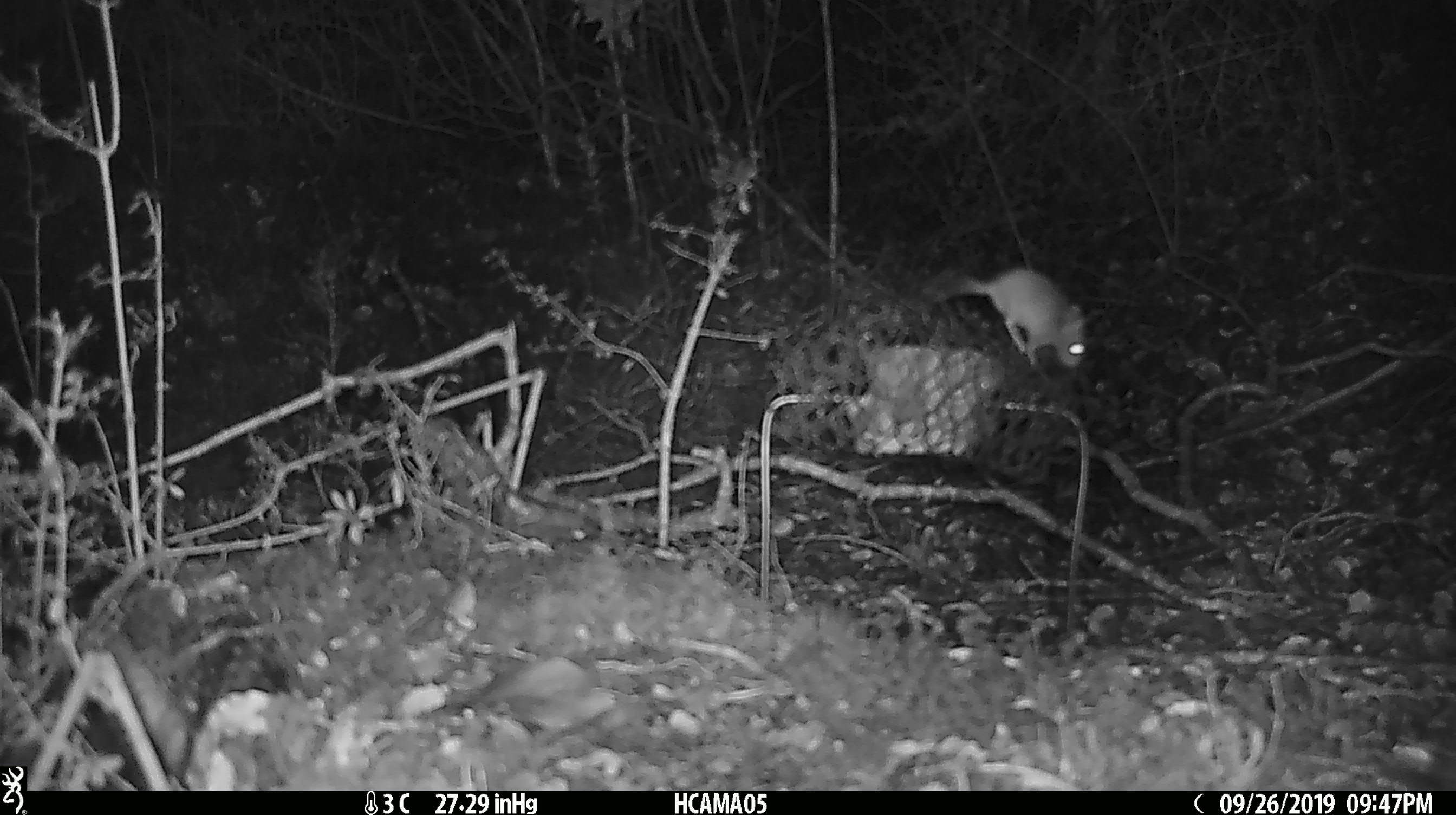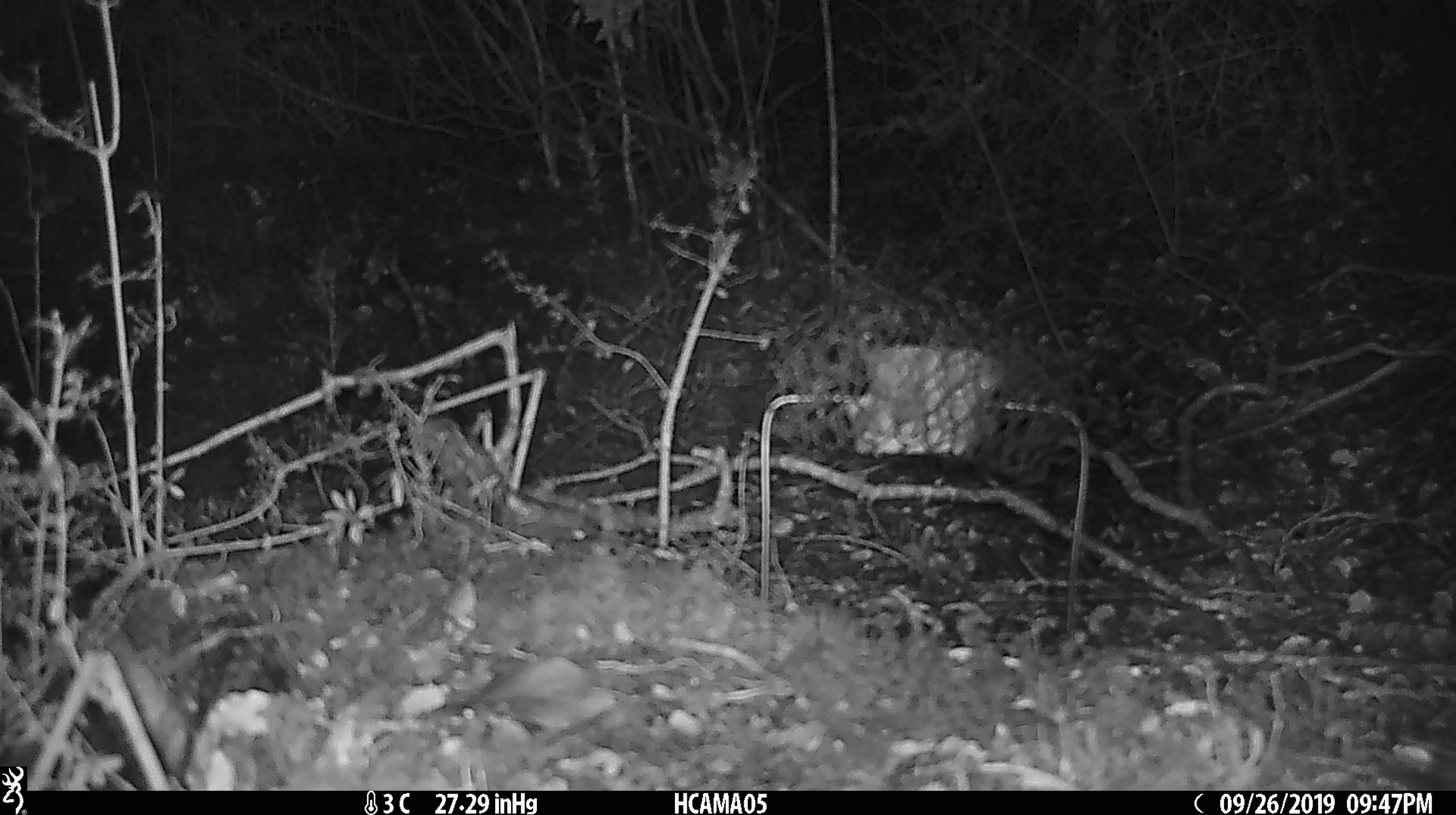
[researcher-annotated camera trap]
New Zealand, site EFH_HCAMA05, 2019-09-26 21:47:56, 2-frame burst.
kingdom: Animalia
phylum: Chordata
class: Mammalia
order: Rodentia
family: Muridae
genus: Mus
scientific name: Mus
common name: mouse